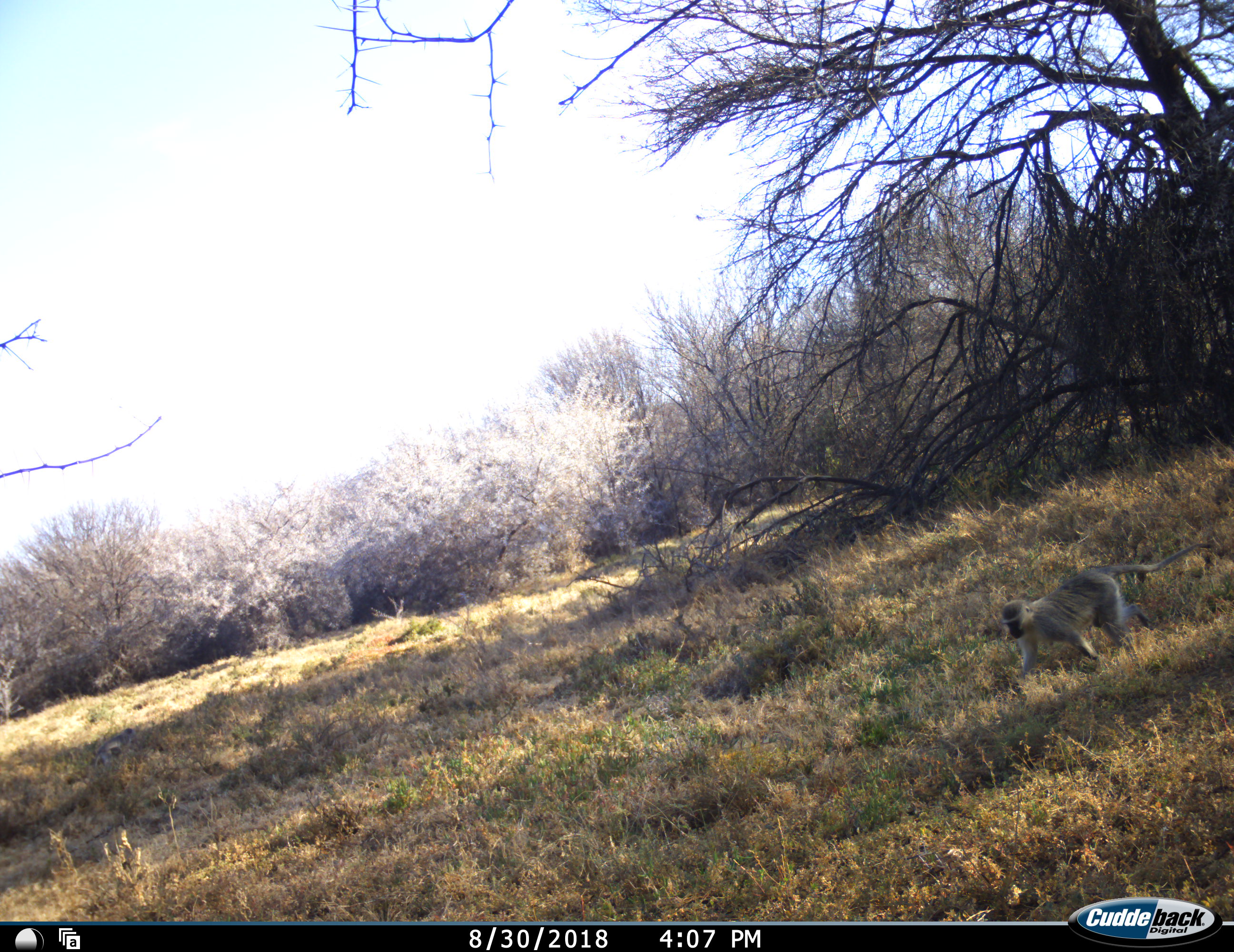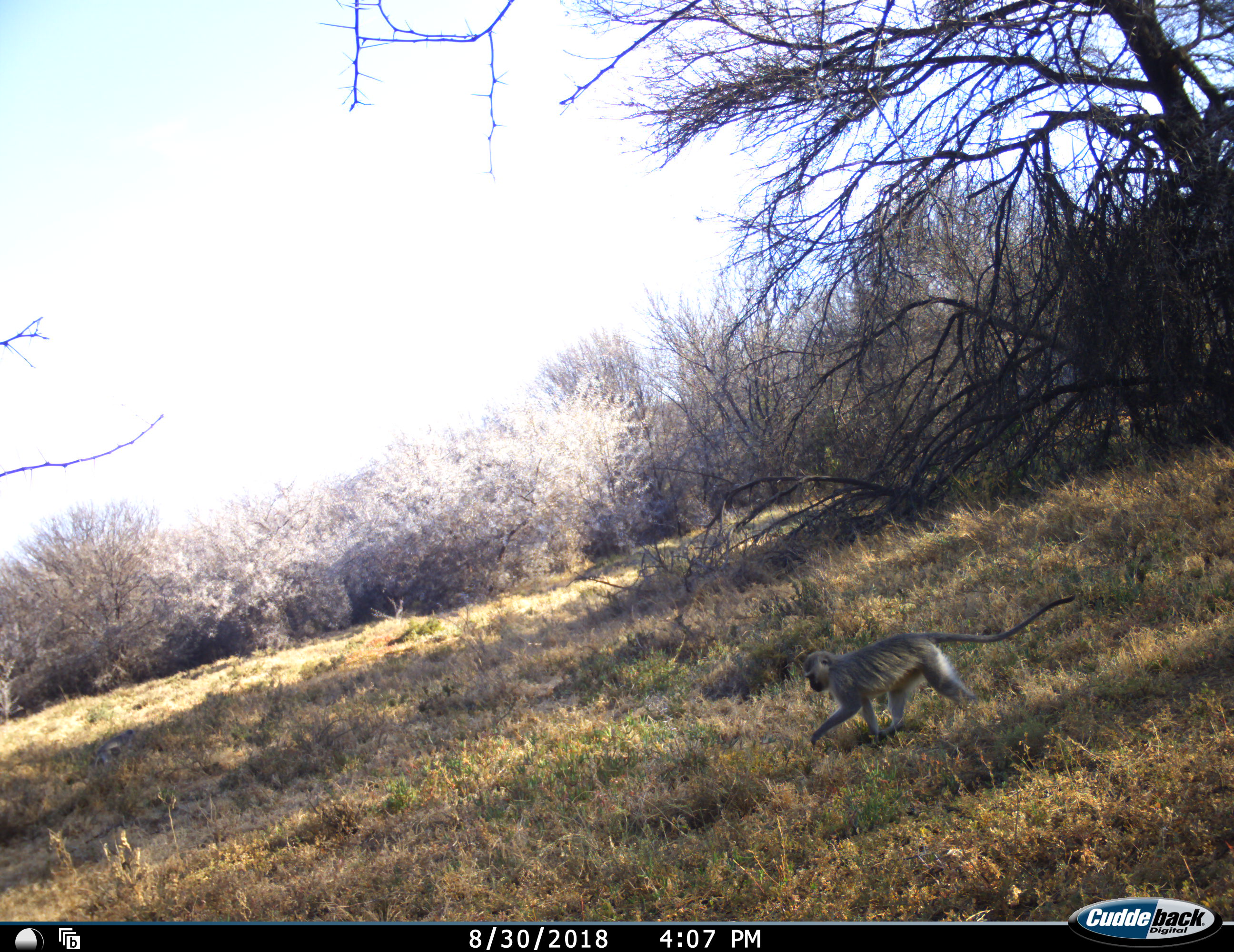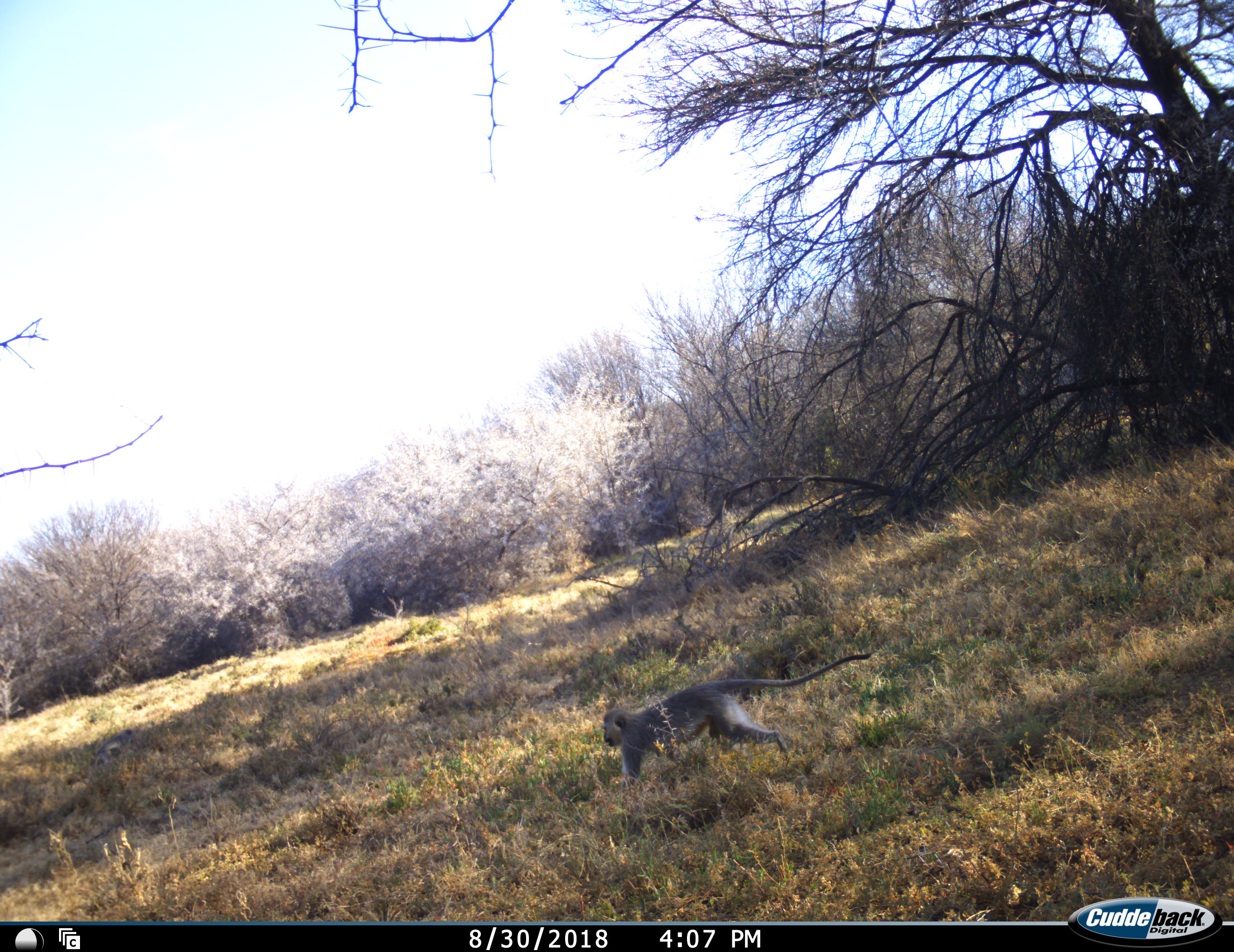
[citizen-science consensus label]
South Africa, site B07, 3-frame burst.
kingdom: Animalia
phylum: Chordata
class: Mammalia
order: Primates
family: Cercopithecidae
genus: Chlorocebus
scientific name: Chlorocebus pygerythrus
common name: vervet monkey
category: monkeyvervet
Monkeyvervet (vervet monkey) (Chlorocebus pygerythrus), count 1. Behavior (volunteer vote fractions): standing 0%, resting 10%, moving 100%, interacting 0%. Young present (vote fraction): 0%. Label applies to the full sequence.